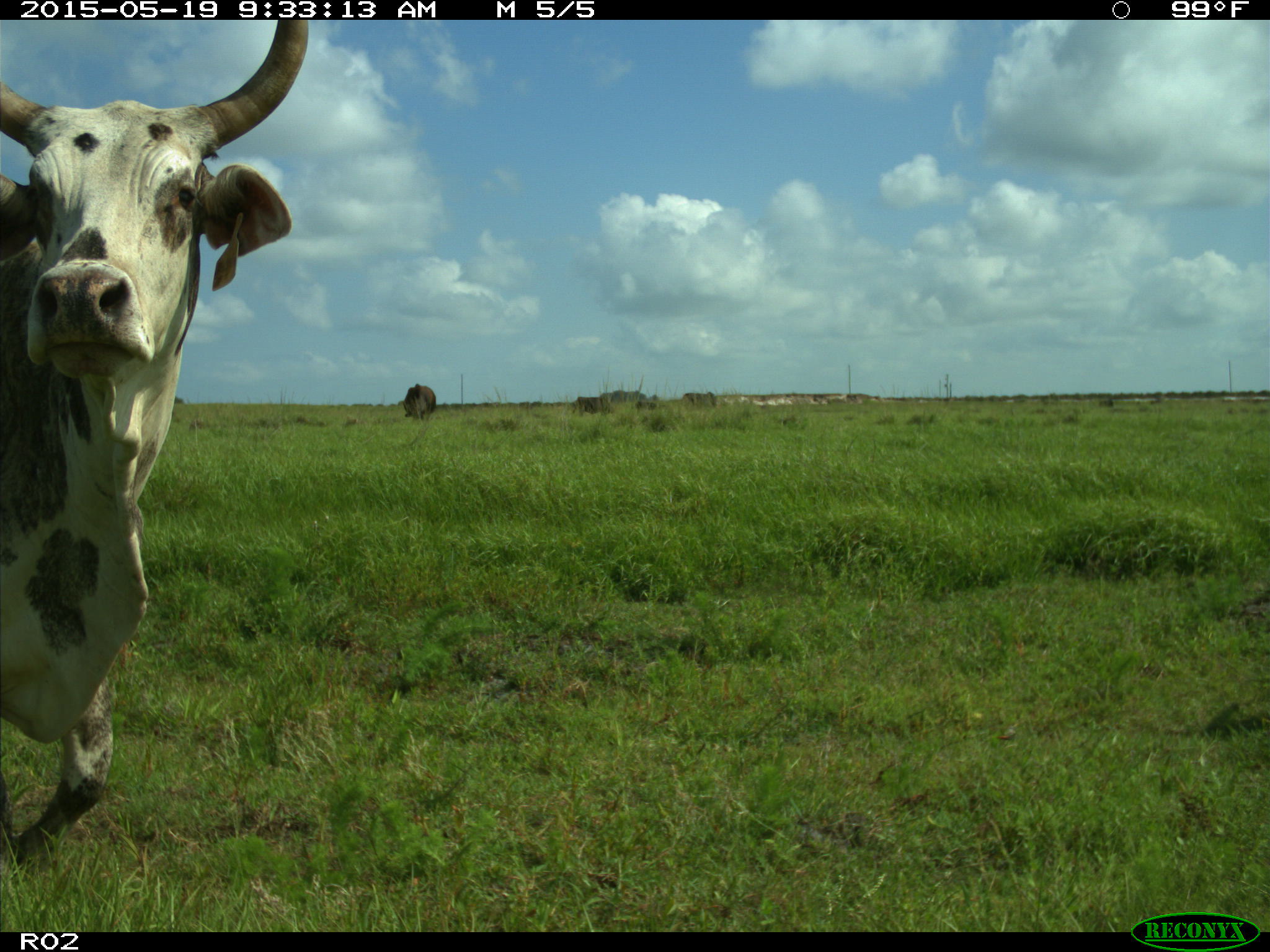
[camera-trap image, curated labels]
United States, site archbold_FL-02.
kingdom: Animalia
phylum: Chordata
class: Mammalia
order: Artiodactyla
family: Bovidae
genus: Bos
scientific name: Bos taurus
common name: domestic cow